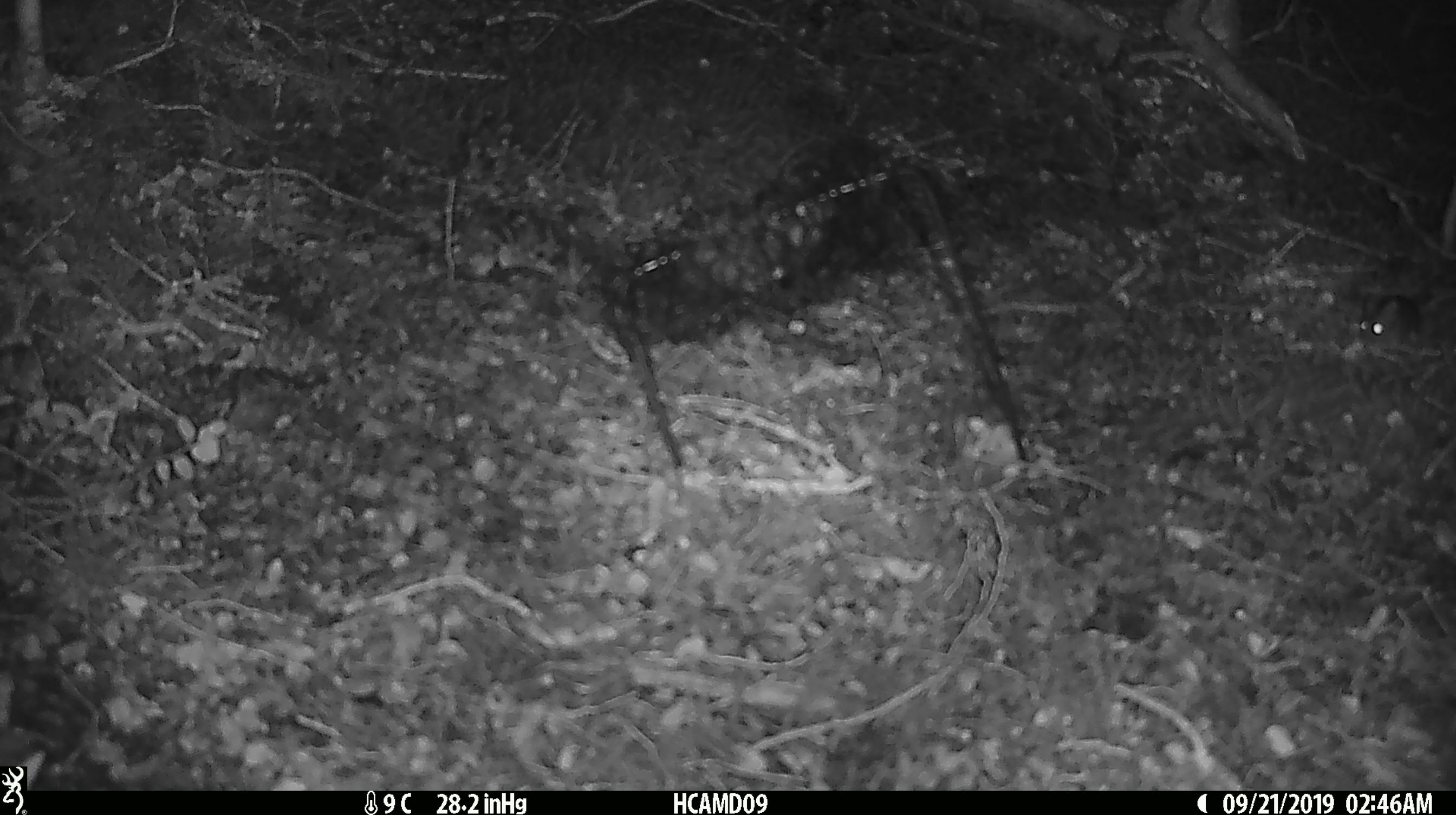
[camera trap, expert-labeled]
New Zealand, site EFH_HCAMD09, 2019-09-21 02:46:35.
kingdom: Animalia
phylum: Chordata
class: Mammalia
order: Rodentia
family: Muridae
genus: Mus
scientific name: Mus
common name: mouse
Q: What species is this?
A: Mouse (Mus).